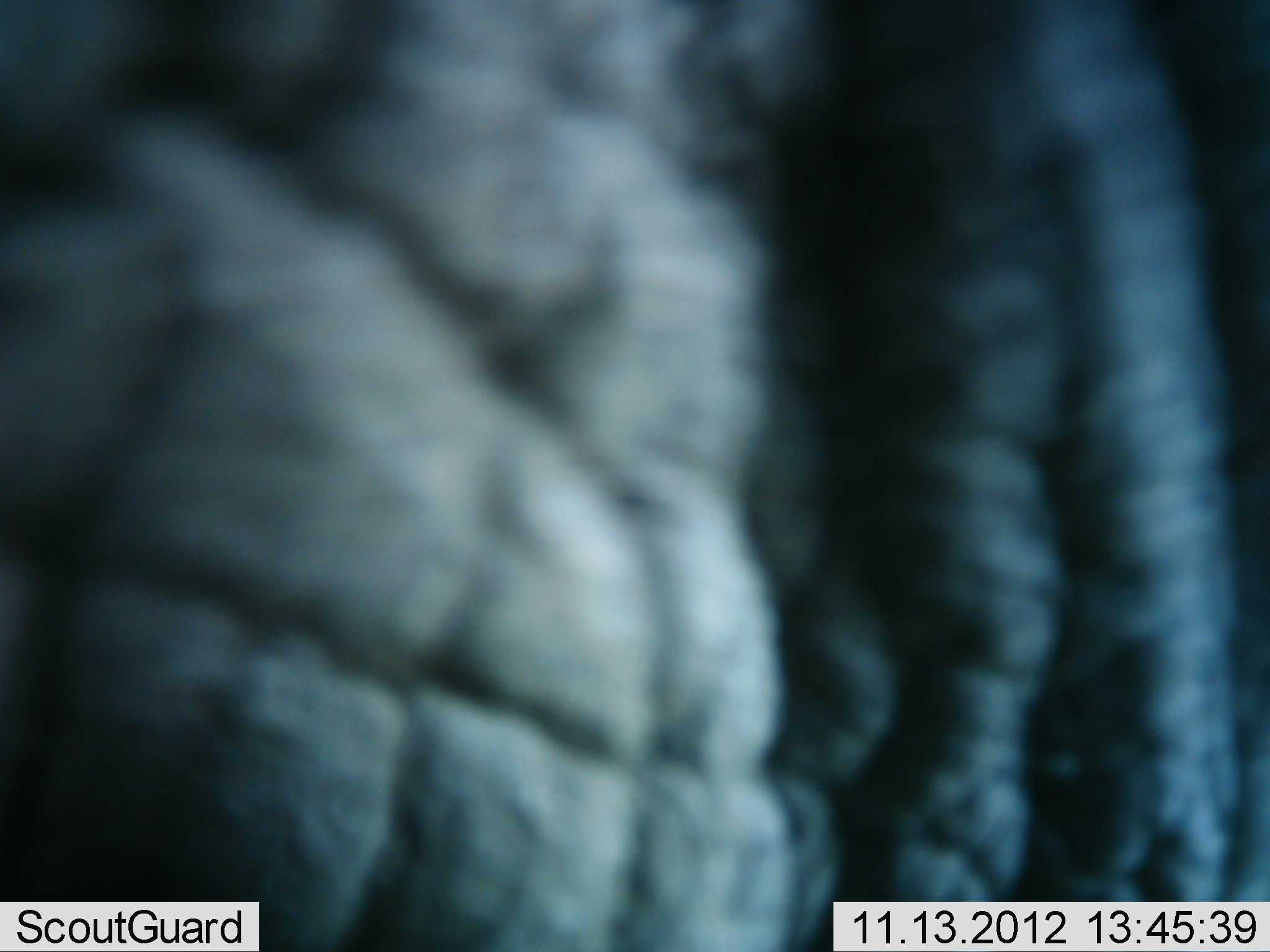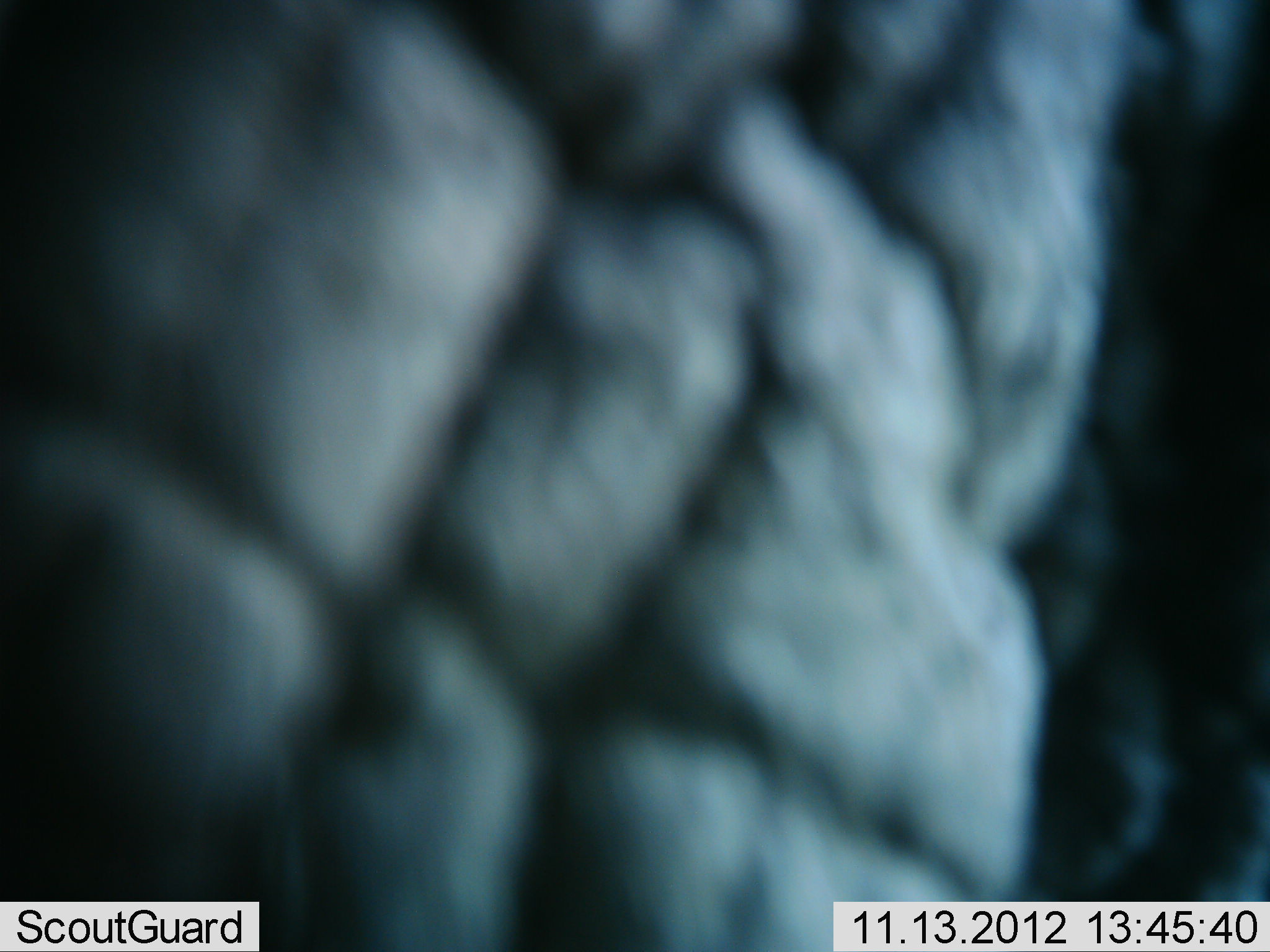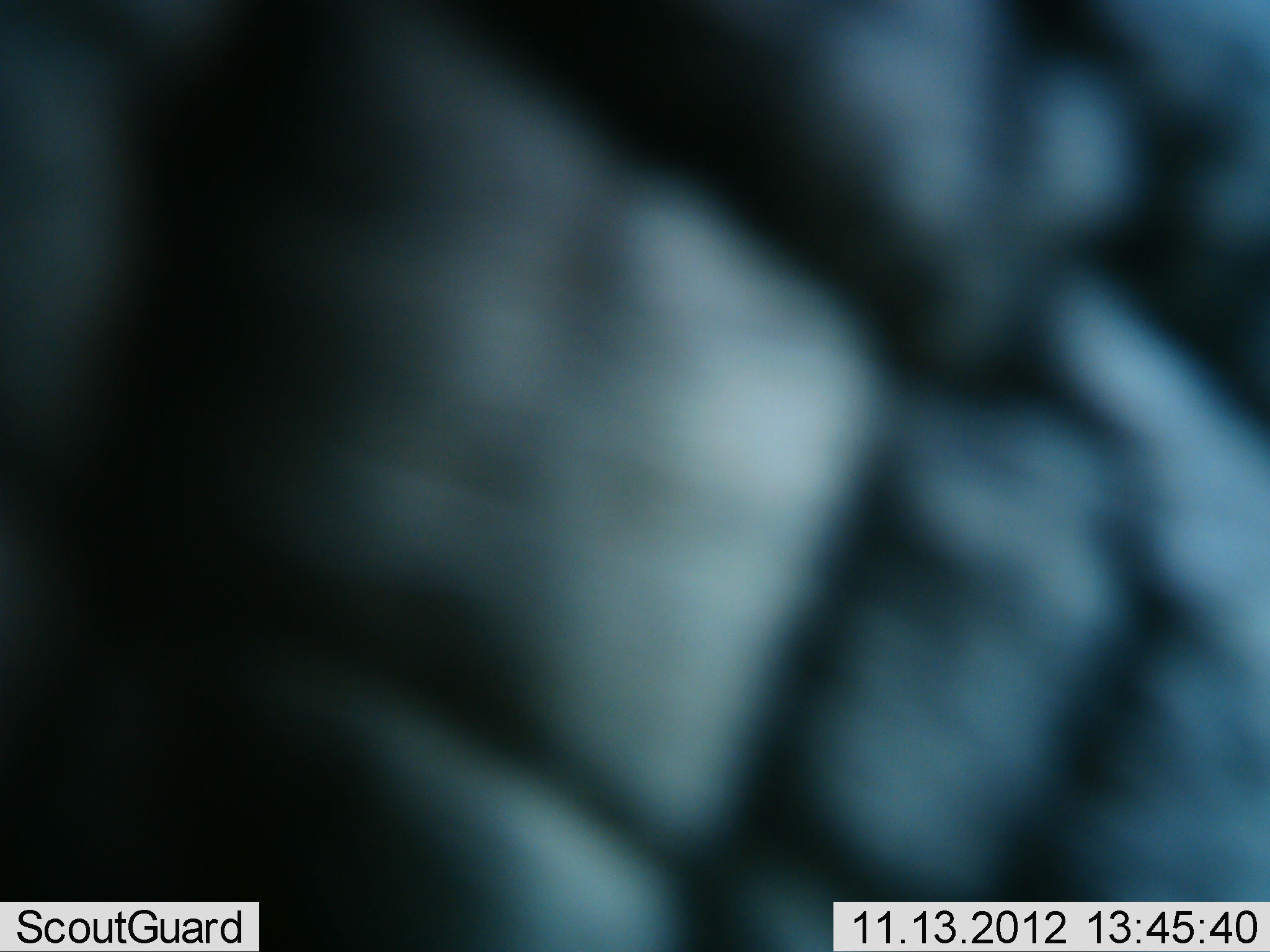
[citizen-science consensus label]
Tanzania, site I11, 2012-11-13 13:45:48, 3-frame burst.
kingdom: Animalia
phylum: Chordata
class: Mammalia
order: Proboscidea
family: Elephantidae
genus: Loxodonta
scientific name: Loxodonta africana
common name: african bush elephant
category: elephant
Elephant (african bush elephant) (Loxodonta africana), count 1. Behavior (volunteer vote fractions): standing 60%, resting 0%, moving 40%, interacting 0%. Young present (vote fraction): 0%. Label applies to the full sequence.